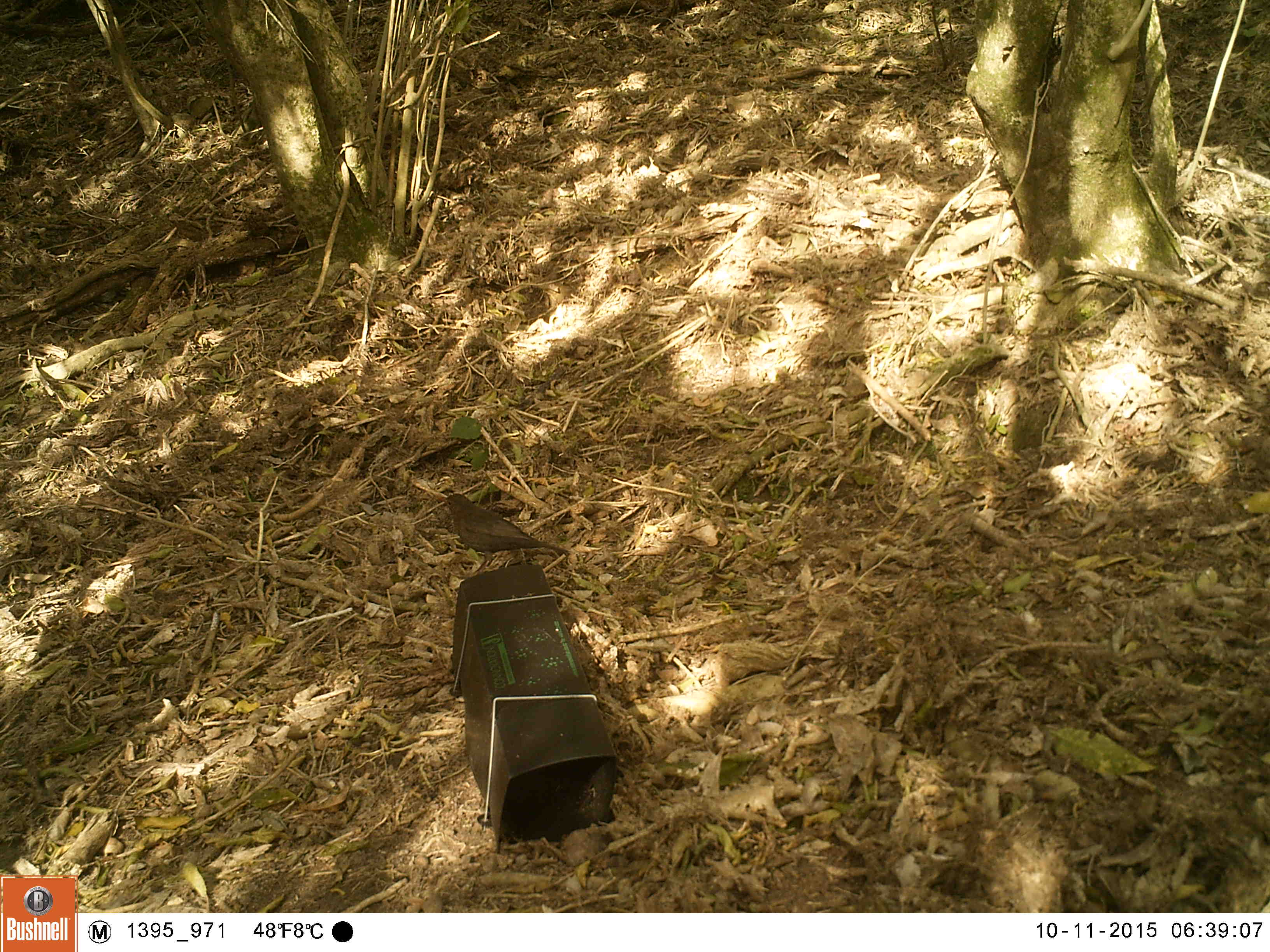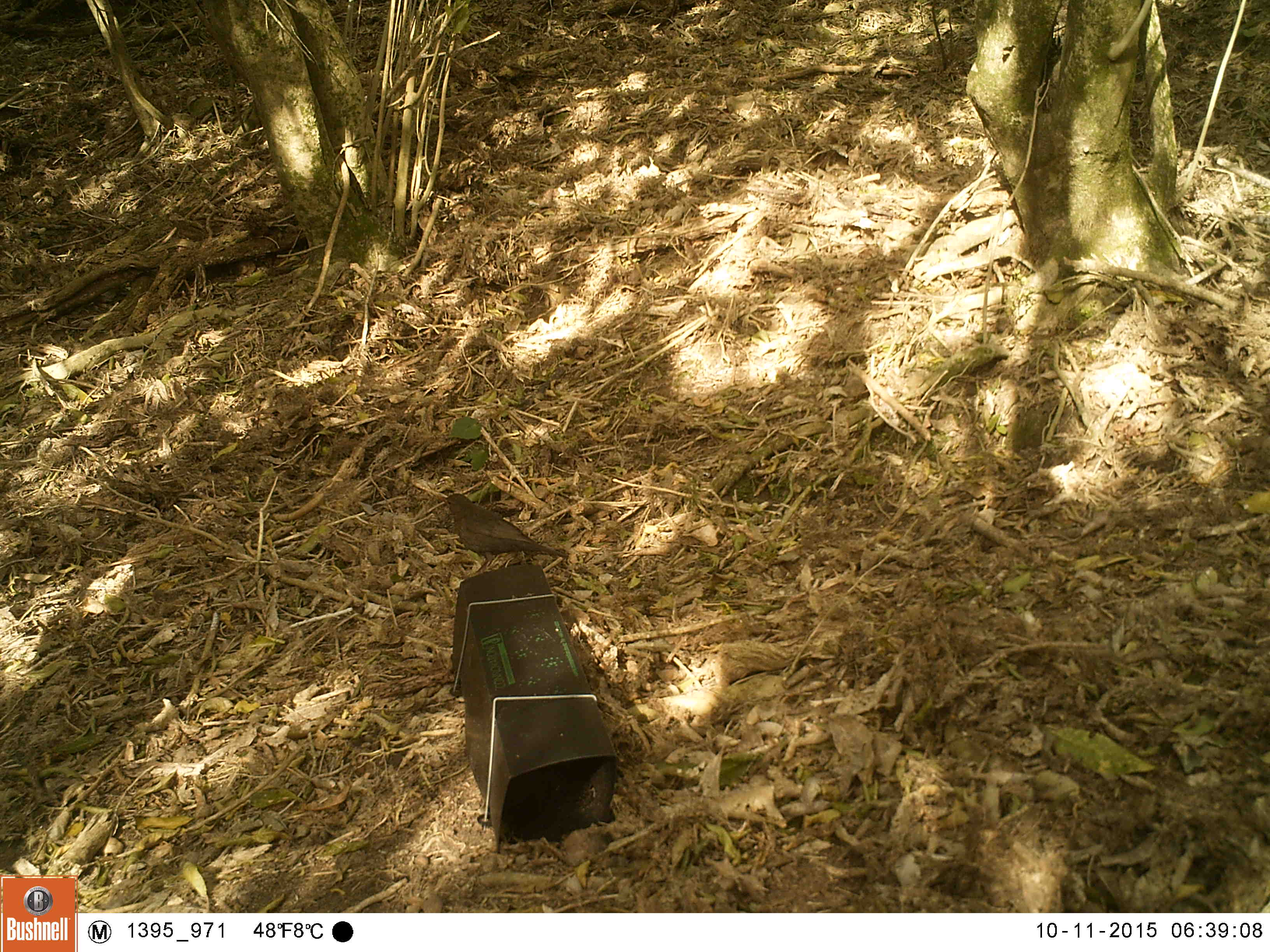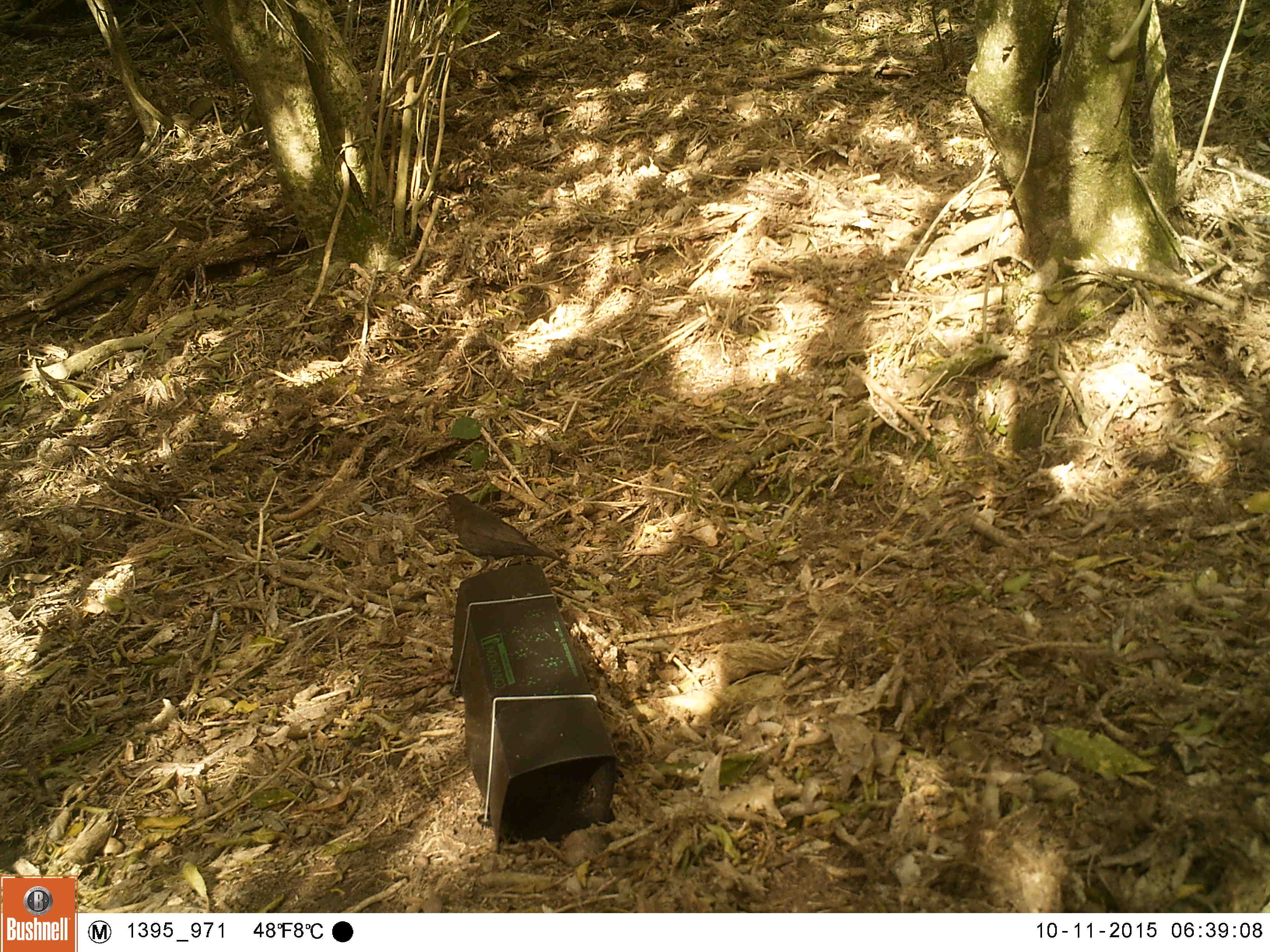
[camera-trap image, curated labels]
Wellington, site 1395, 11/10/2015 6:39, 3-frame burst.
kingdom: Animalia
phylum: Chordata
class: Aves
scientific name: Aves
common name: bird